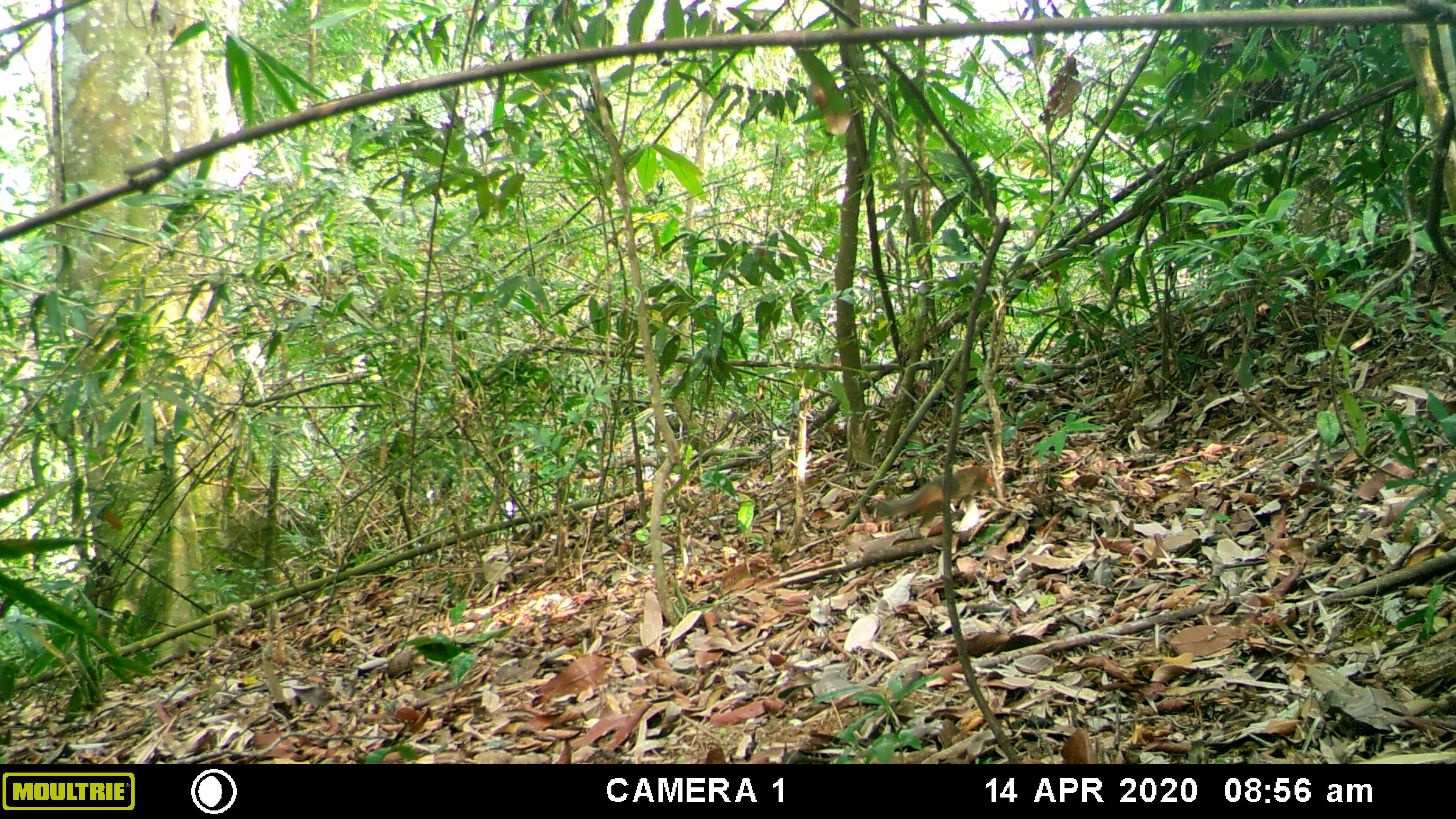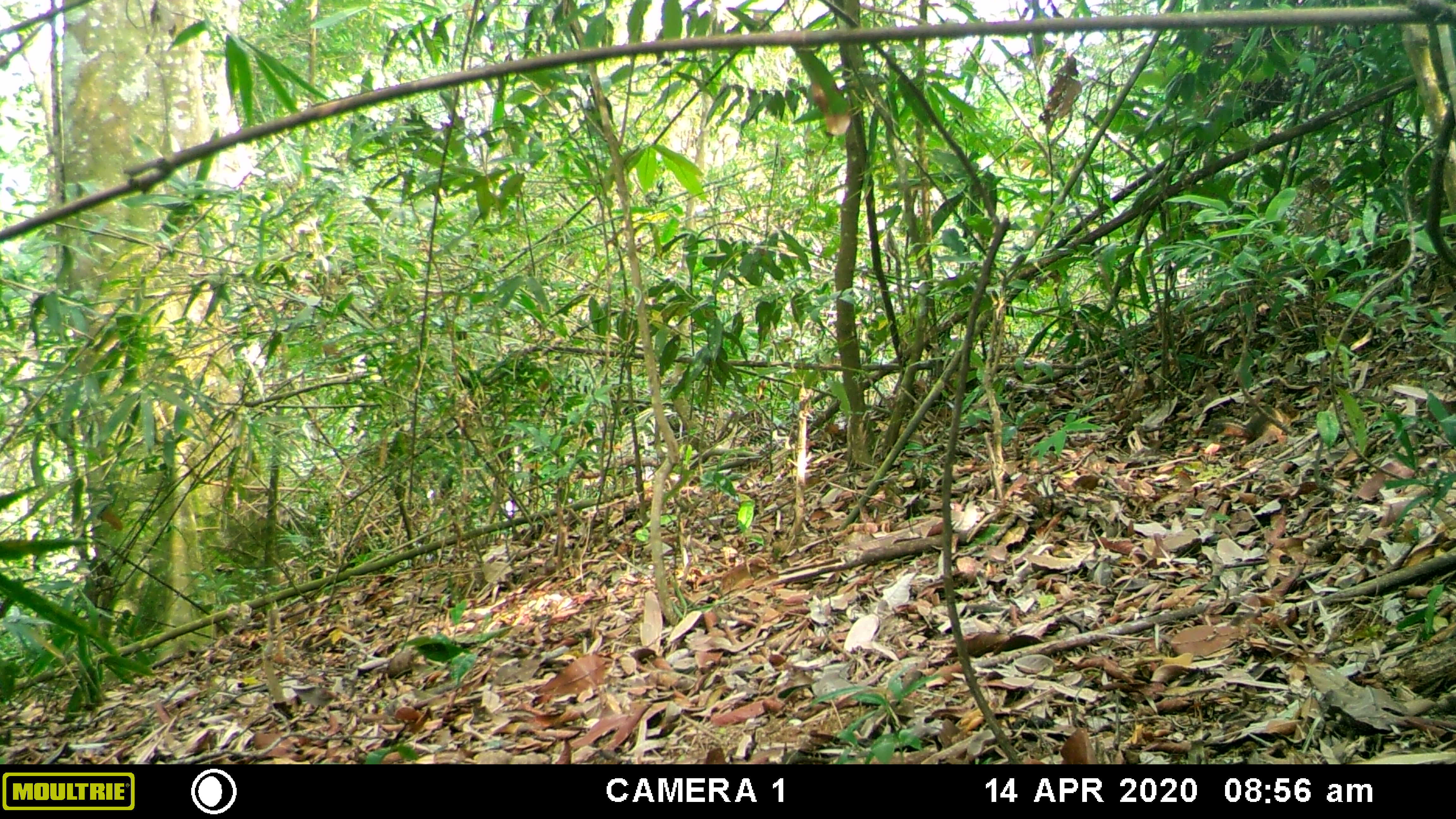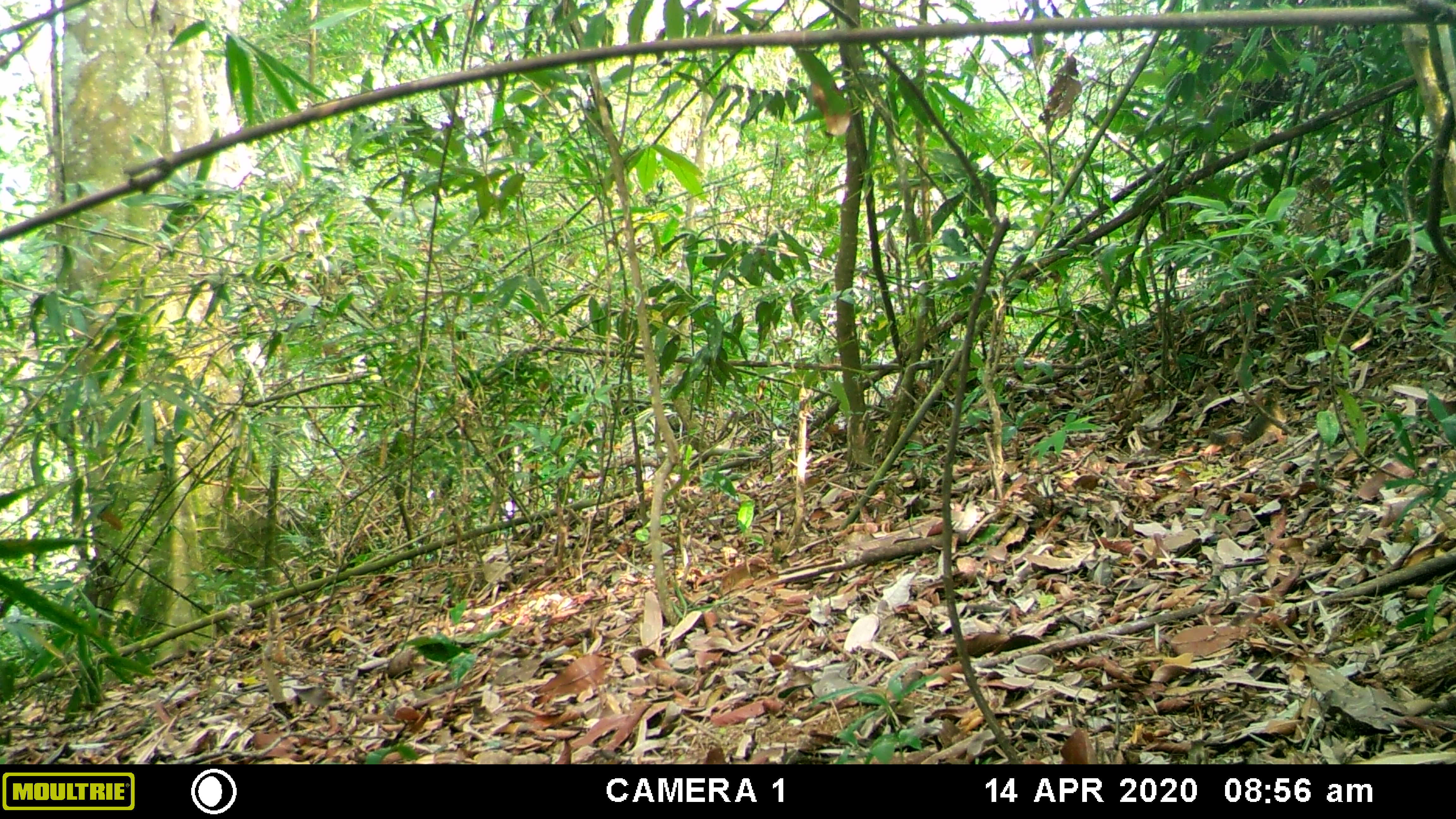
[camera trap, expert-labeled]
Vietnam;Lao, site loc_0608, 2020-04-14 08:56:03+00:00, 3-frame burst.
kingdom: Animalia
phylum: Chordata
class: Mammalia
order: Rodentia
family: Sciuridae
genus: Dremomys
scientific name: Dremomys rufigenis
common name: red-cheeked squirrel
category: red cheeked squirrel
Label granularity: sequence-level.